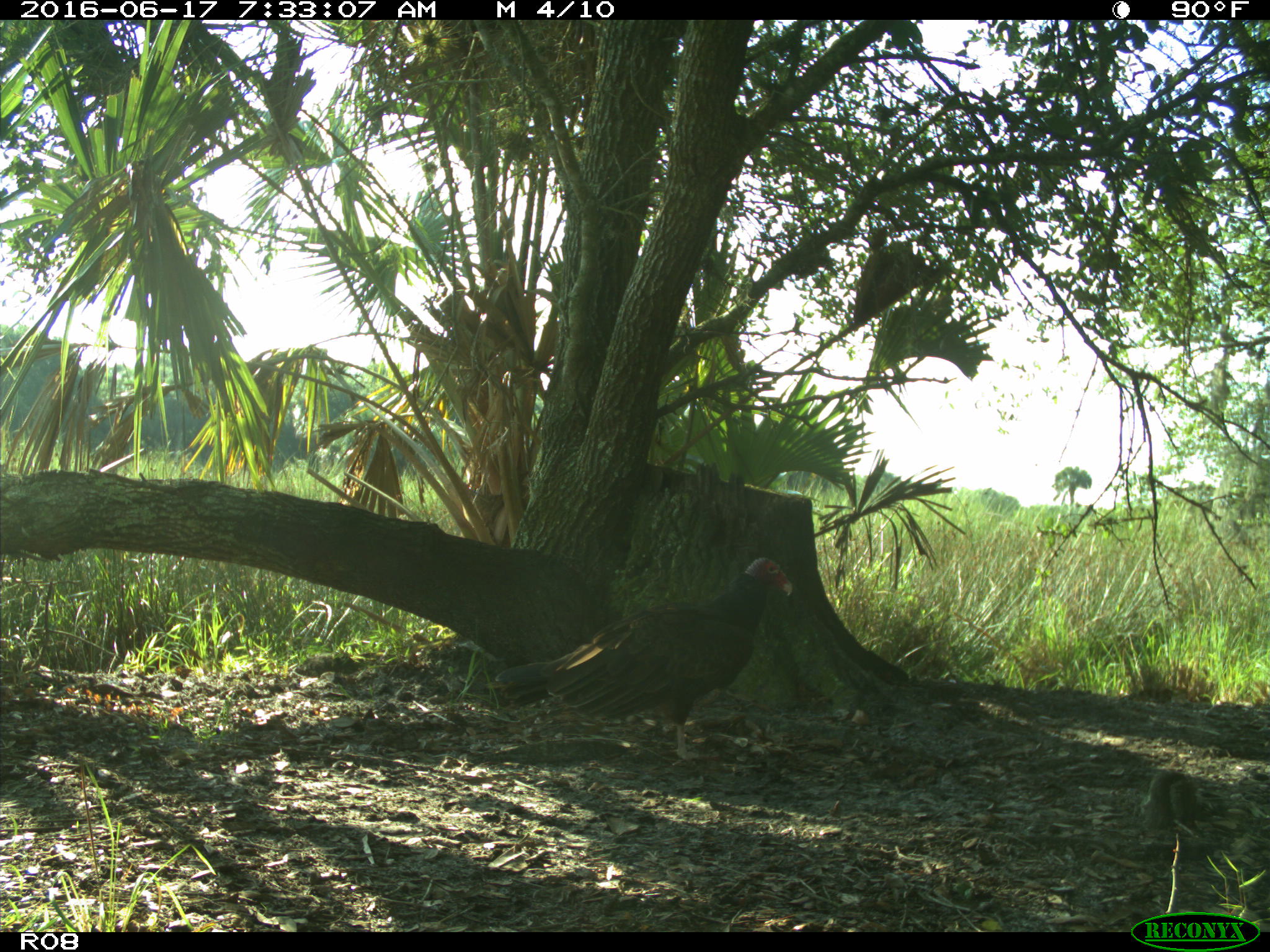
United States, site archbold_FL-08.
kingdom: Animalia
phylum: Chordata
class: Aves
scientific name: Aves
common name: birds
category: unidentified bird